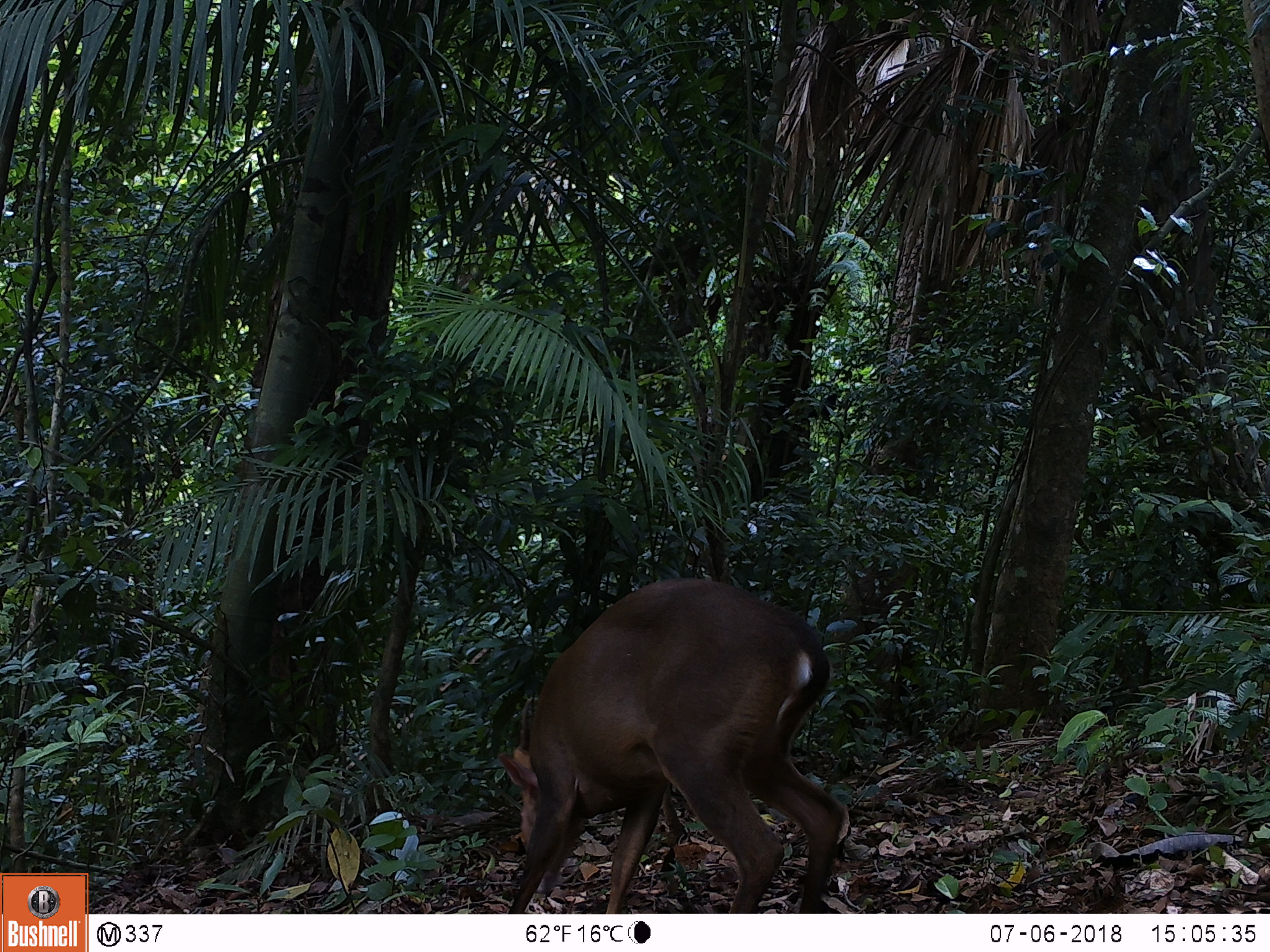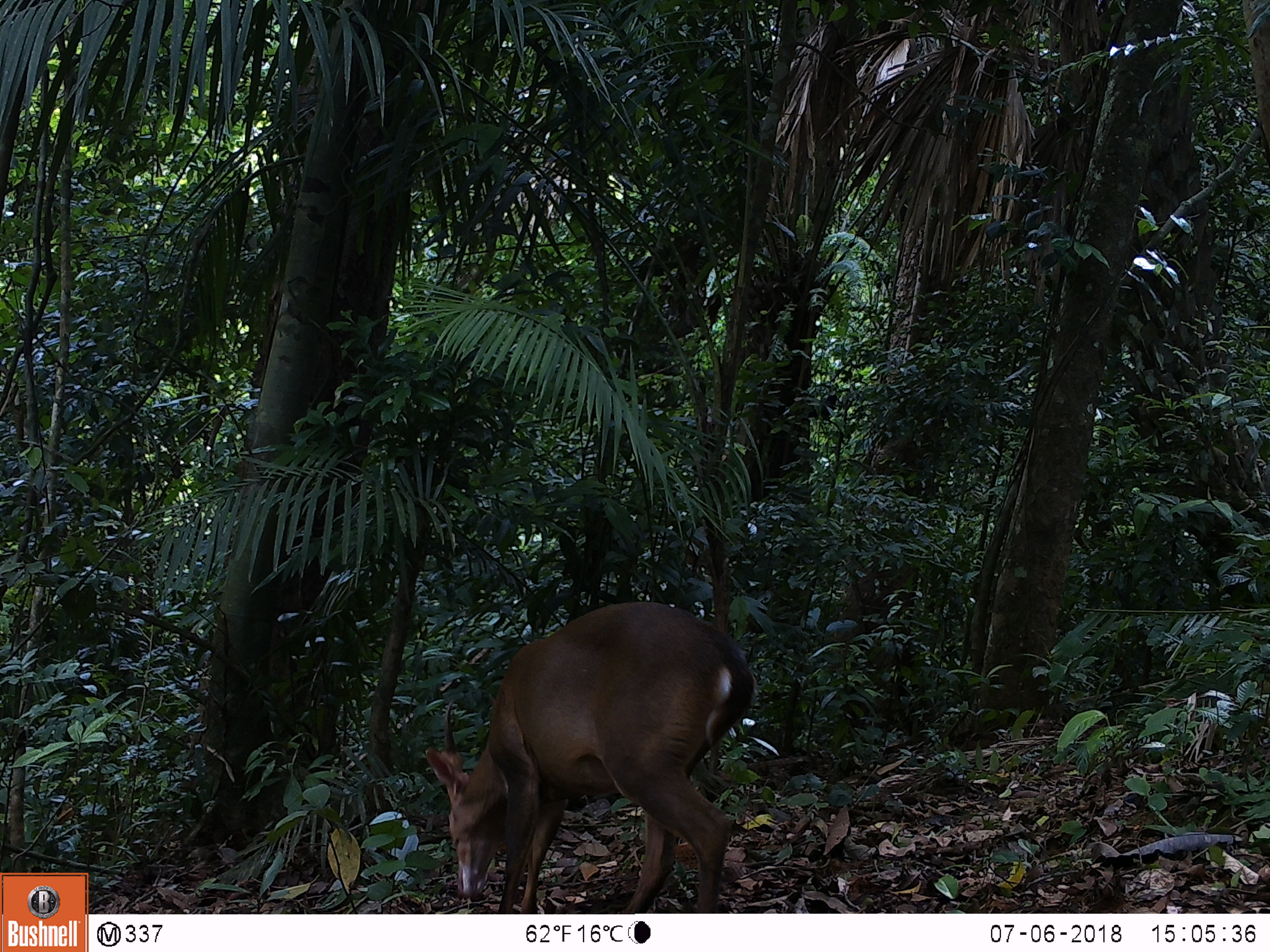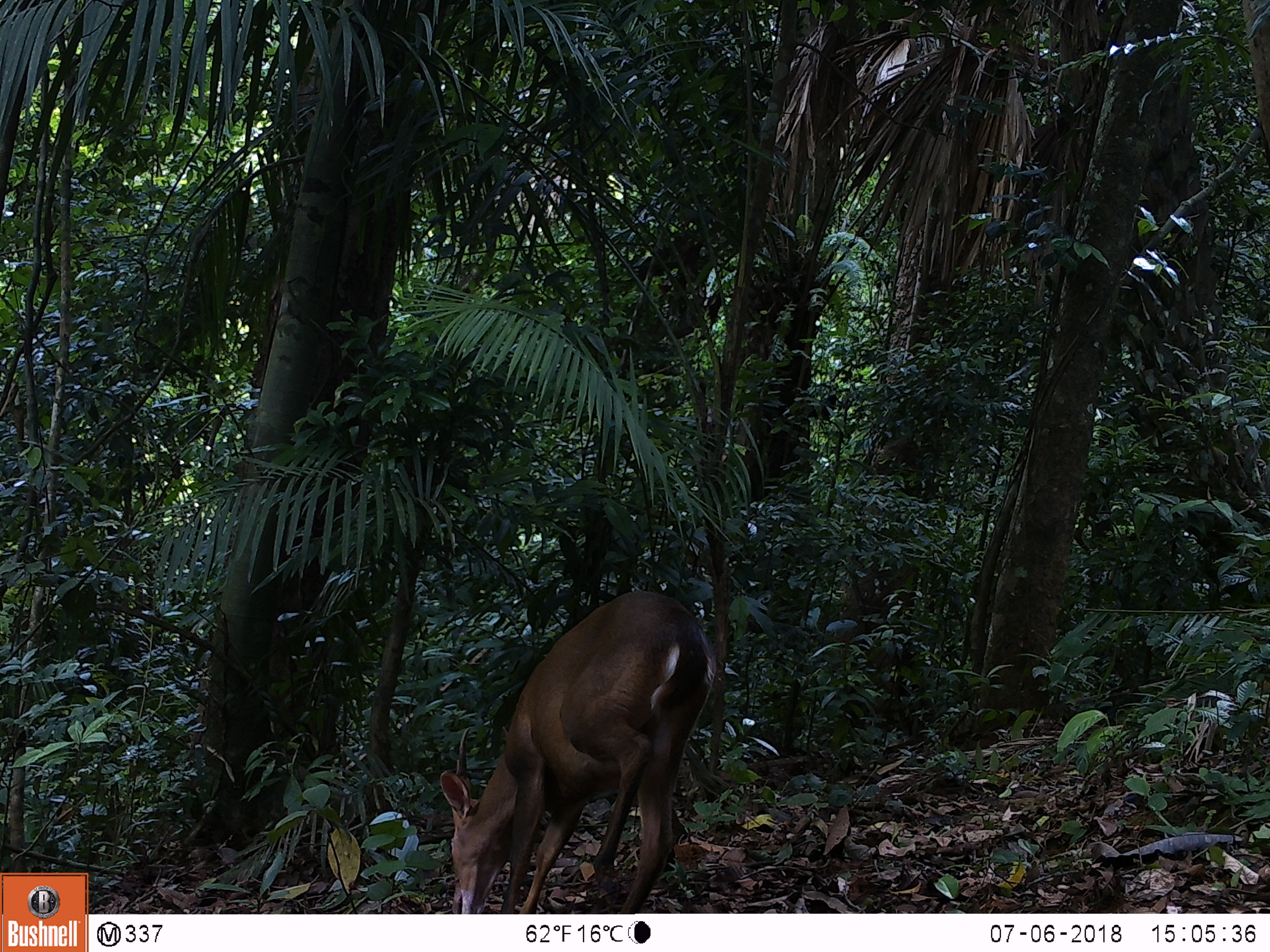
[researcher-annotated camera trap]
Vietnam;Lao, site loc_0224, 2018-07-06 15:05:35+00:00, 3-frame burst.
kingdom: Animalia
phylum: Chordata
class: Mammalia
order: Artiodactyla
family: Cervidae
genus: Muntiacus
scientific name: Muntiacus vuquangensis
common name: large-antlered muntjac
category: large antlered muntjac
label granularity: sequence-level